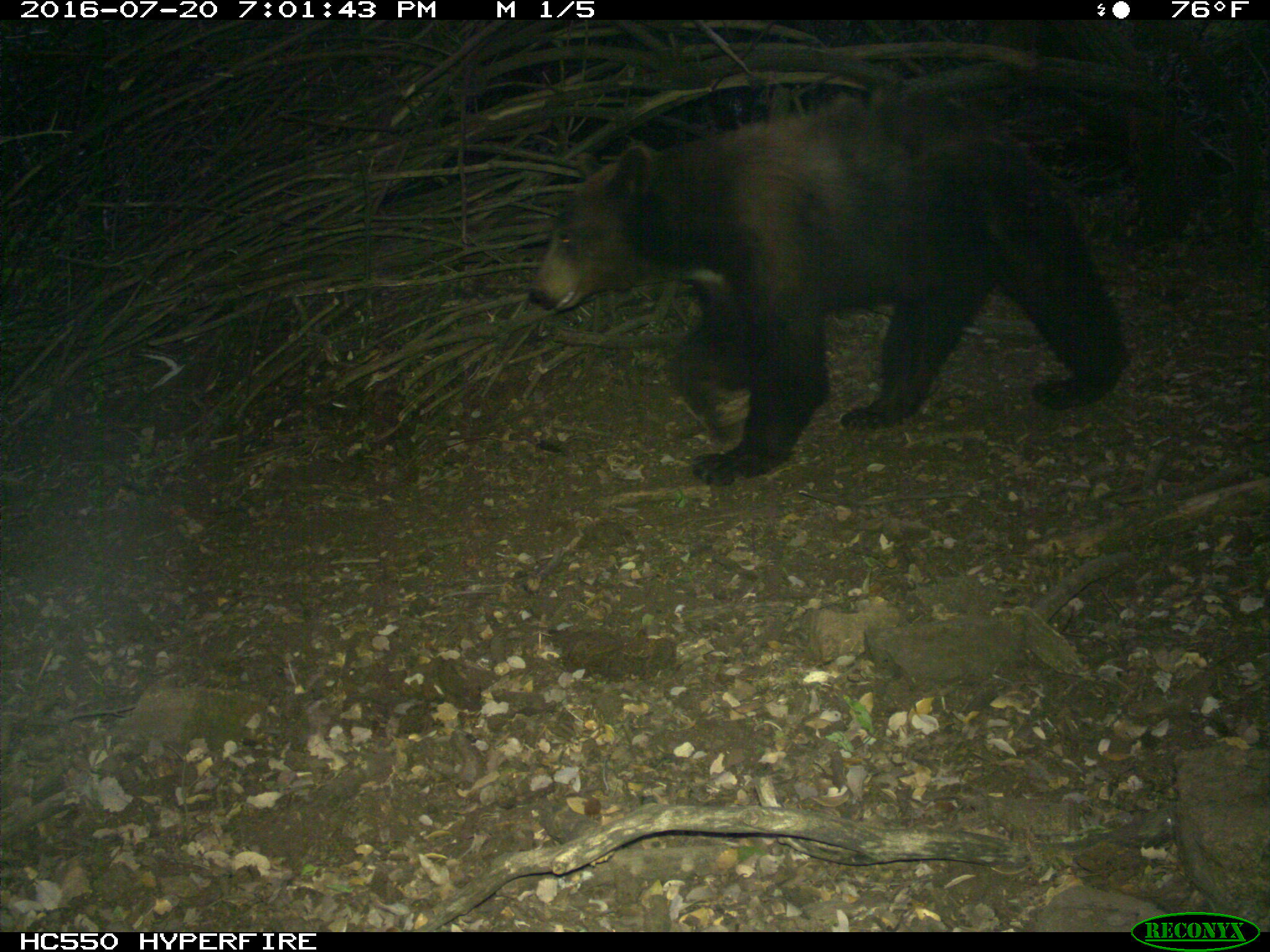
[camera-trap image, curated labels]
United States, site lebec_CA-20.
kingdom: Animalia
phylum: Chordata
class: Mammalia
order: Carnivora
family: Ursidae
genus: Ursus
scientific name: Ursus americanus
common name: american black bear